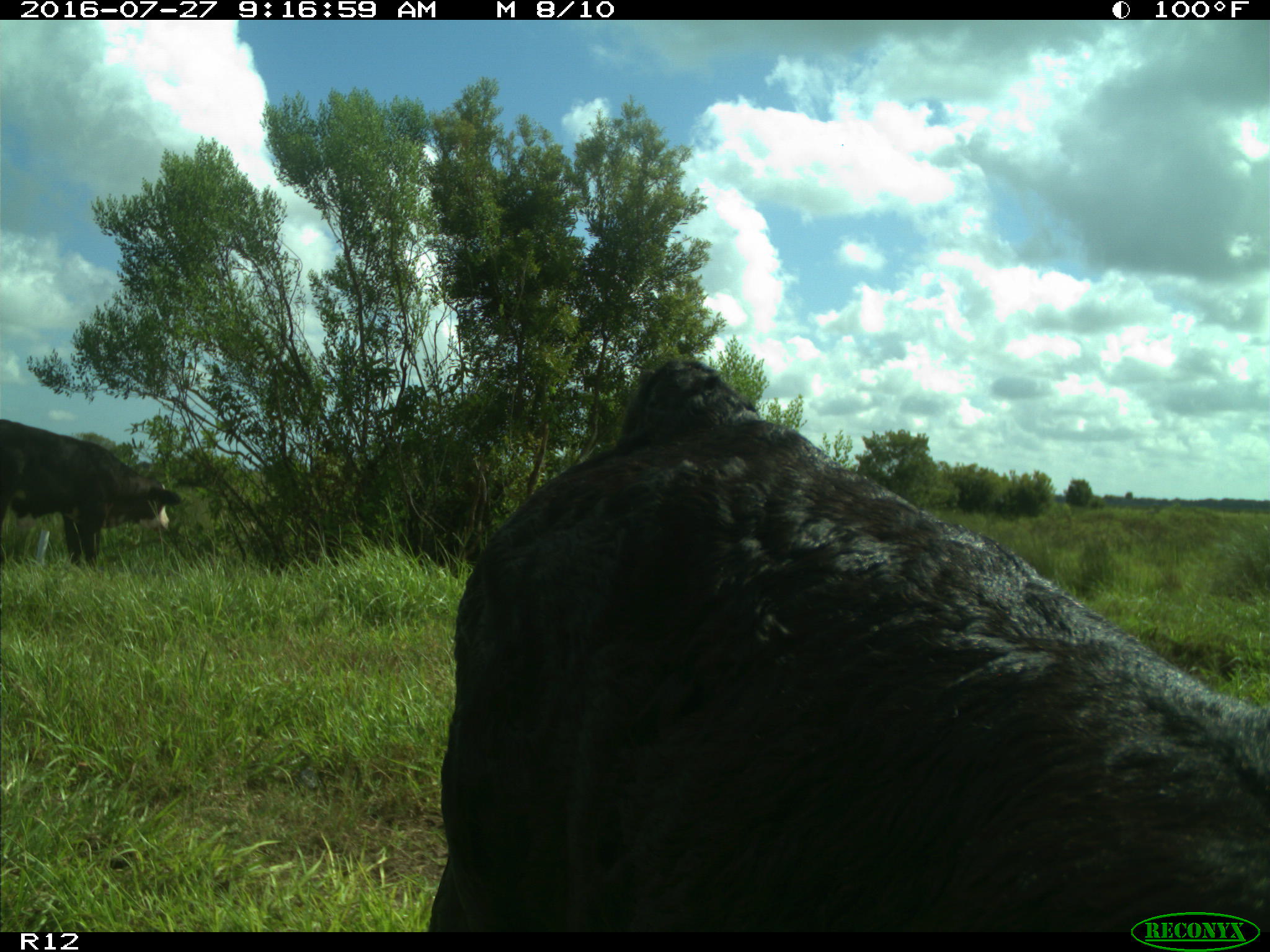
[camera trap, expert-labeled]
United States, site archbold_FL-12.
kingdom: Animalia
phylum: Chordata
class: Mammalia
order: Artiodactyla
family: Bovidae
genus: Bos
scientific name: Bos taurus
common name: domestic cow